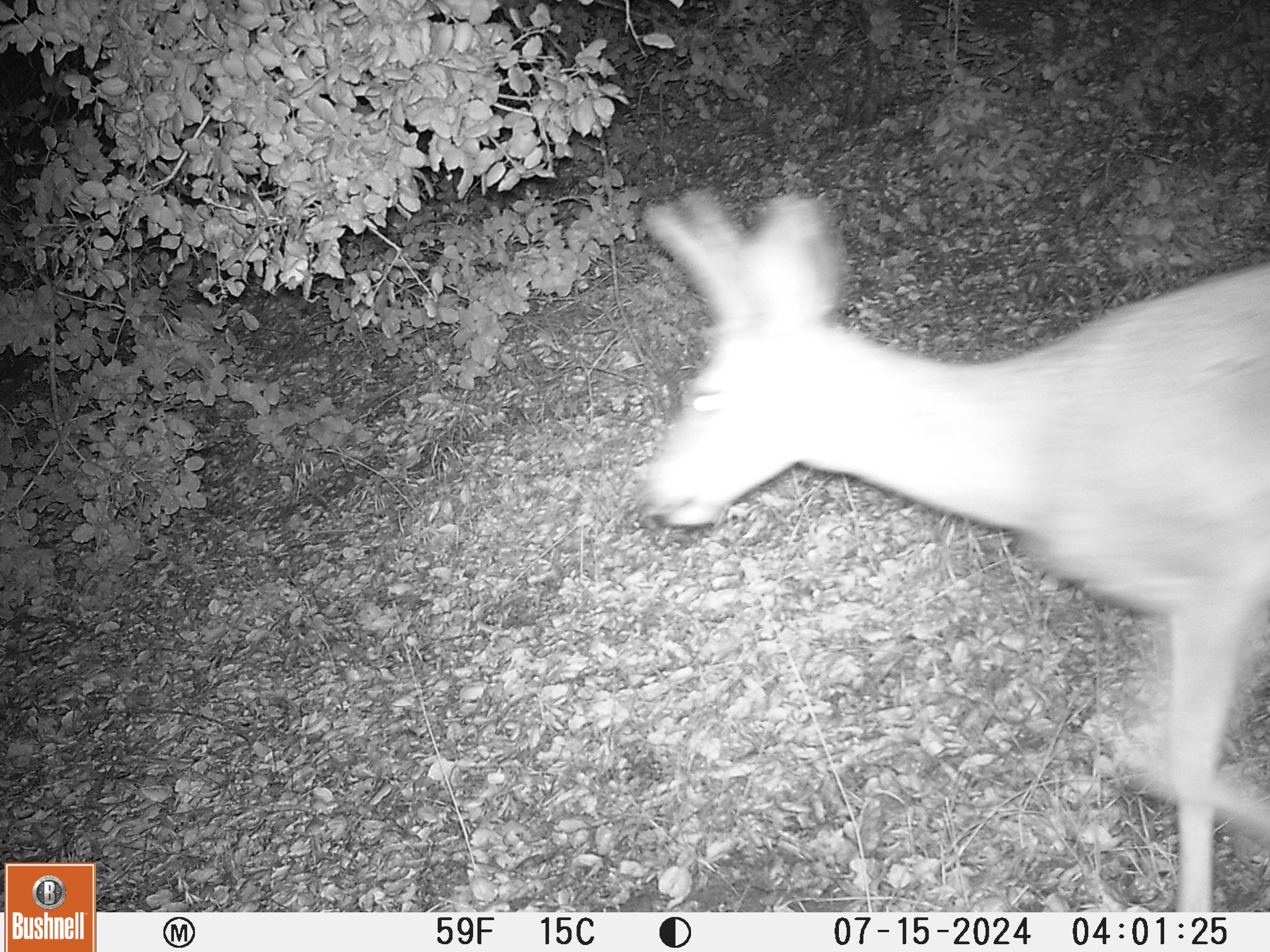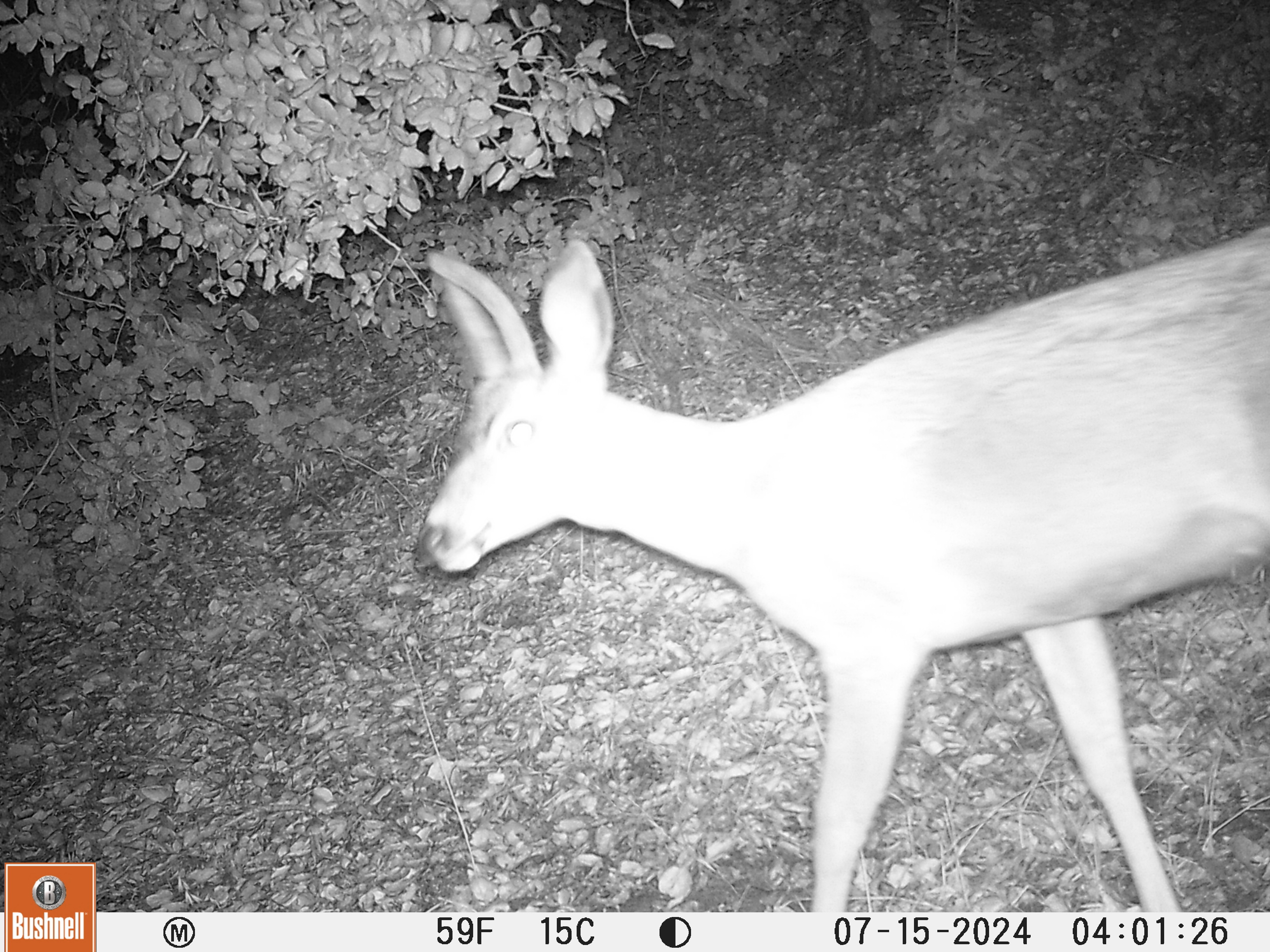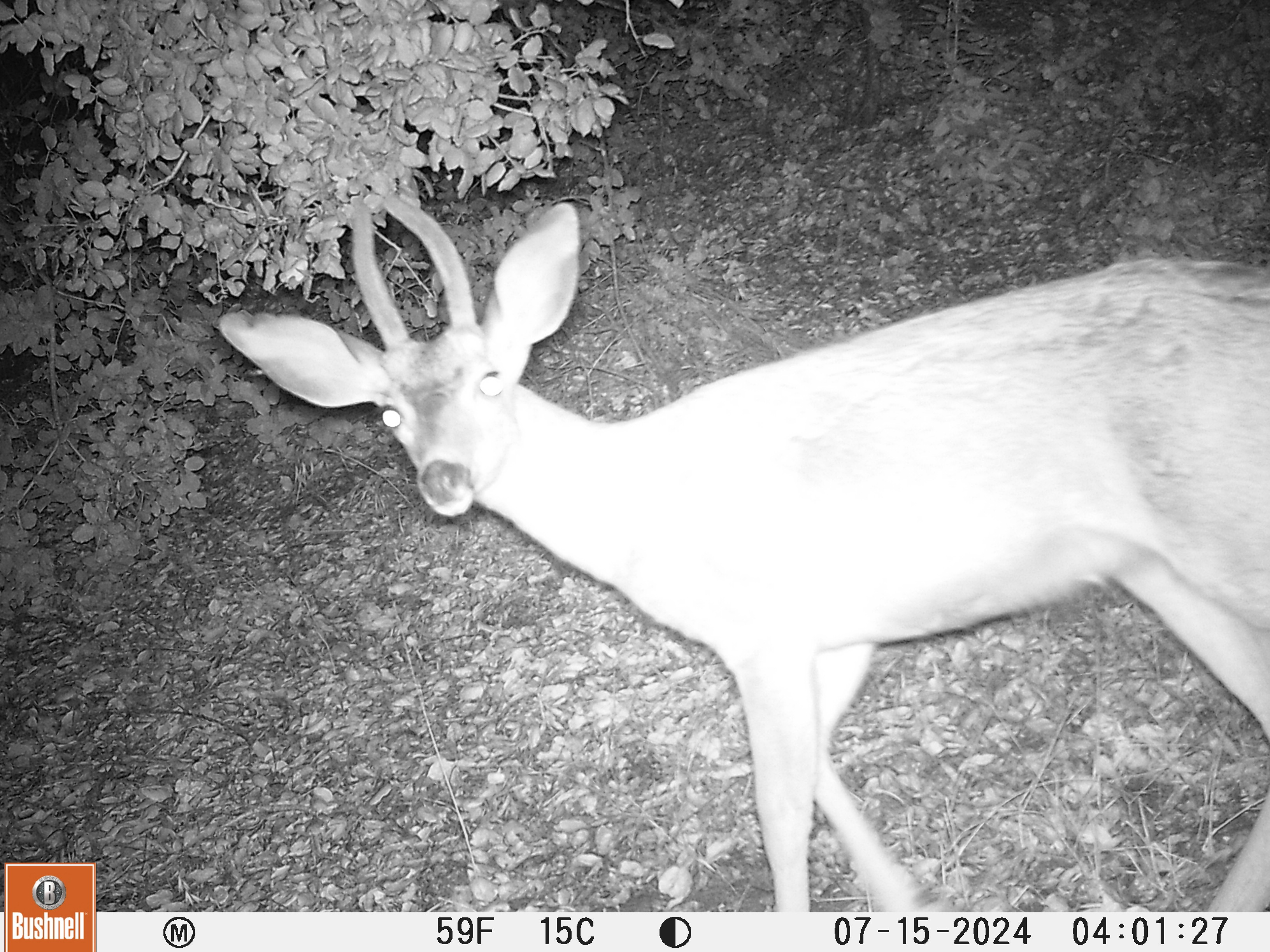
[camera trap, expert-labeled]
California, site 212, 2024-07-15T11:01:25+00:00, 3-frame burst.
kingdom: Animalia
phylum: Chordata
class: Mammalia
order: Artiodactyla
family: Cervidae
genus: Odocoileus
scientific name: Odocoileus hemionus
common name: mule deer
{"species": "mule deer (Odocoileus hemionus)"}